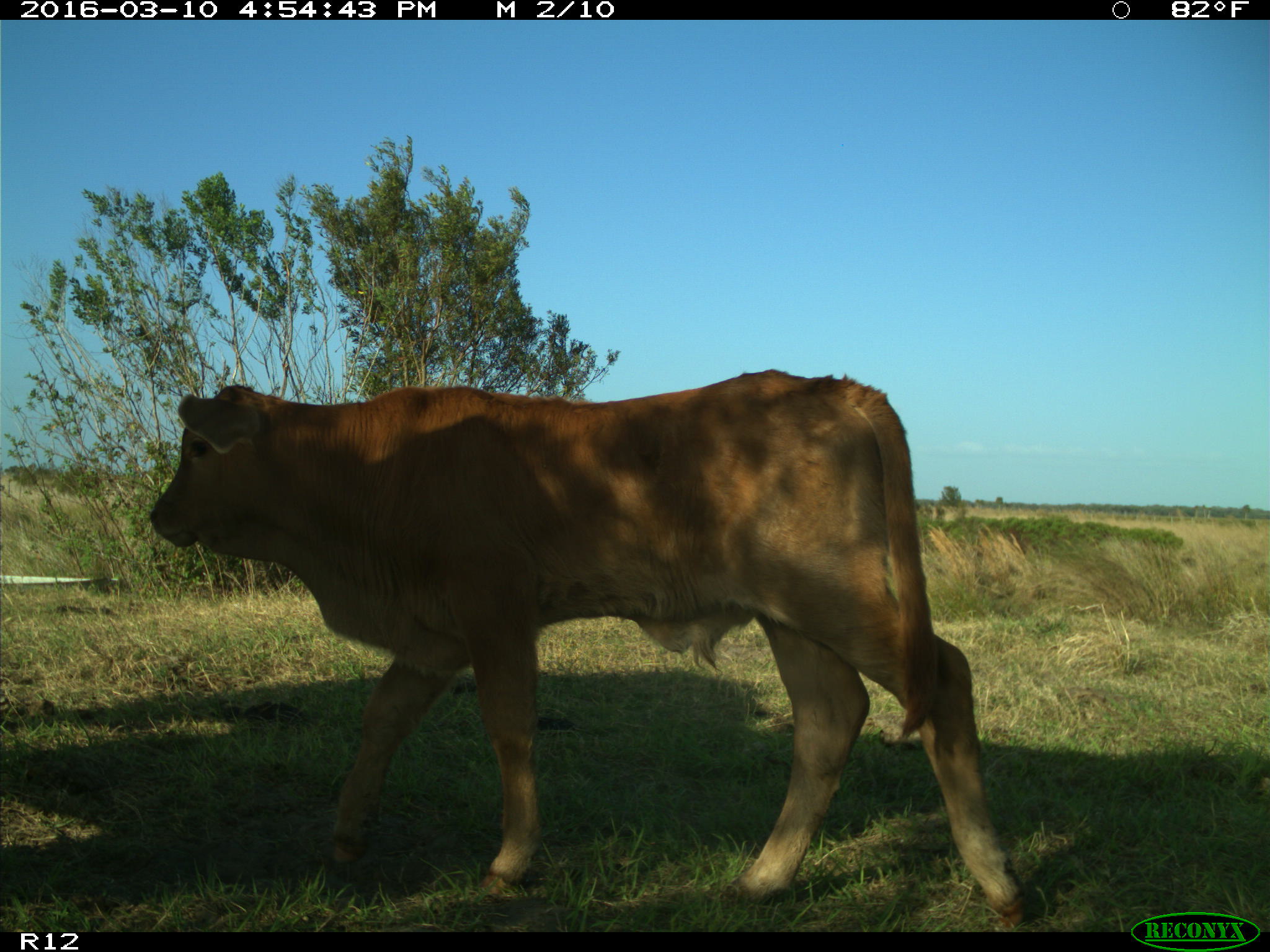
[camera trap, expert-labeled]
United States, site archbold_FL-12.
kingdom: Animalia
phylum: Chordata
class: Mammalia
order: Artiodactyla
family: Bovidae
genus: Bos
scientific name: Bos taurus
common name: domestic cow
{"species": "Bos taurus (domestic cow)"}